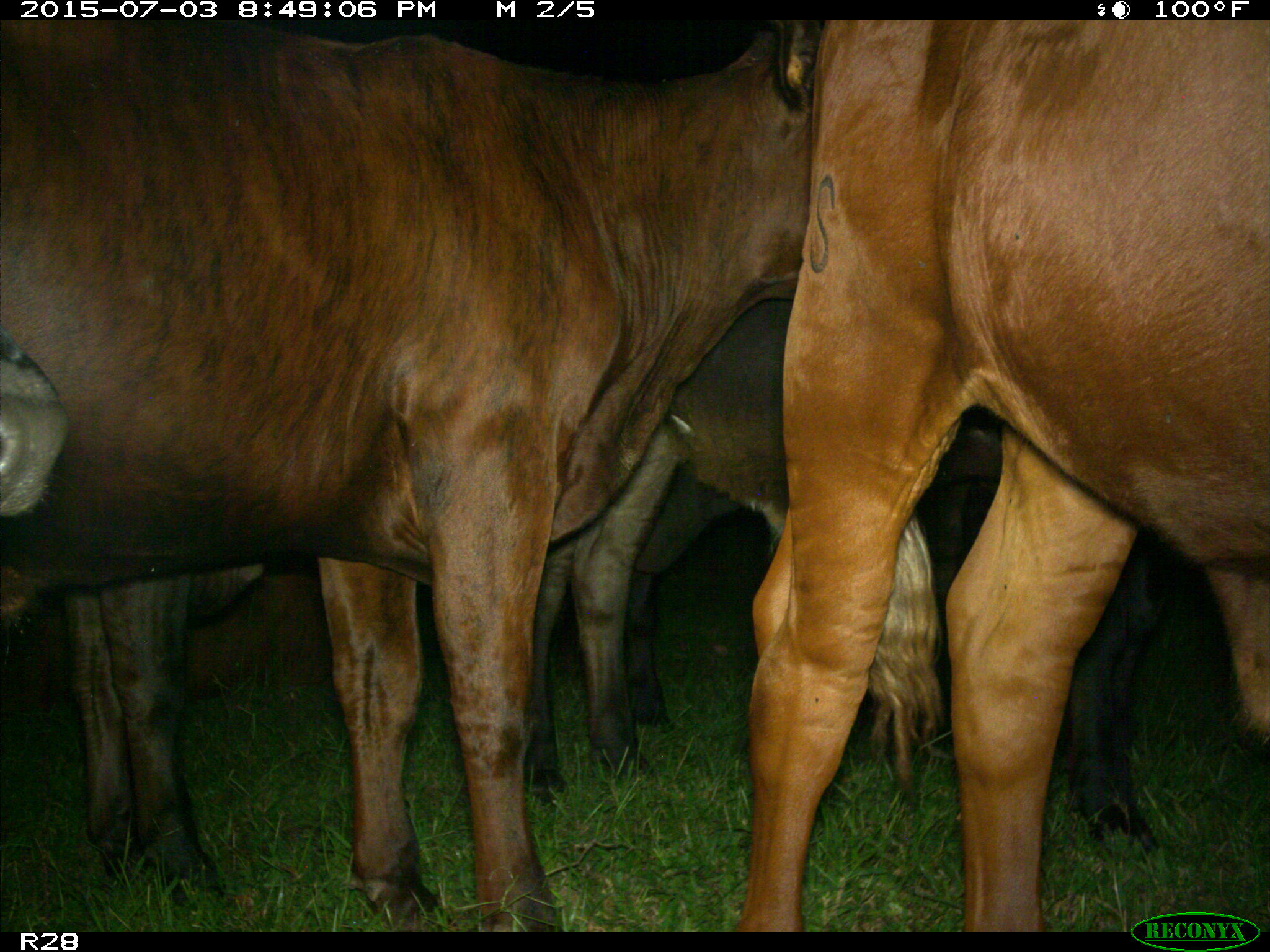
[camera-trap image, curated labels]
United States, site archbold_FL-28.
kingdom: Animalia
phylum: Chordata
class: Mammalia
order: Artiodactyla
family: Bovidae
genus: Bos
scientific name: Bos taurus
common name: domestic cow